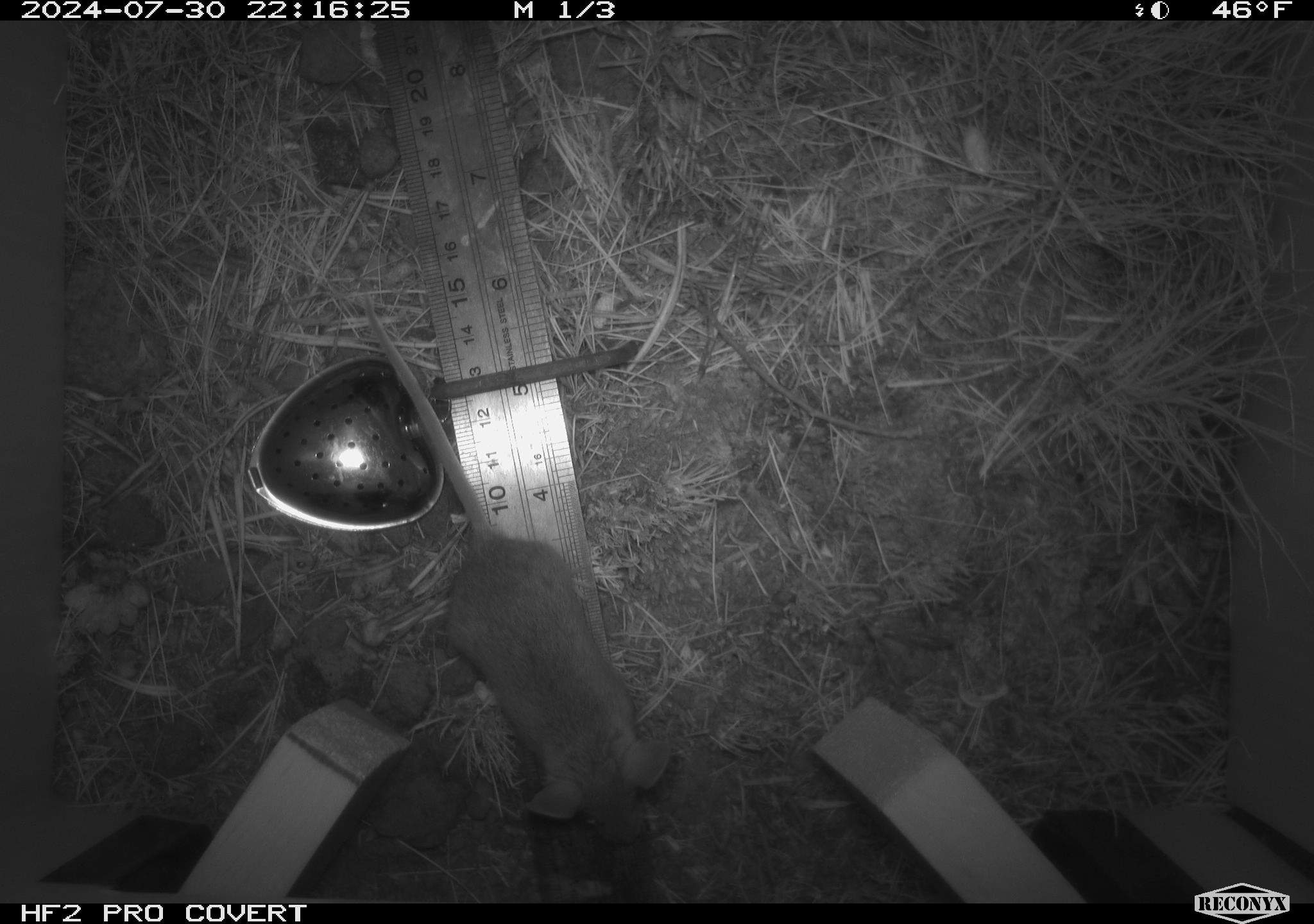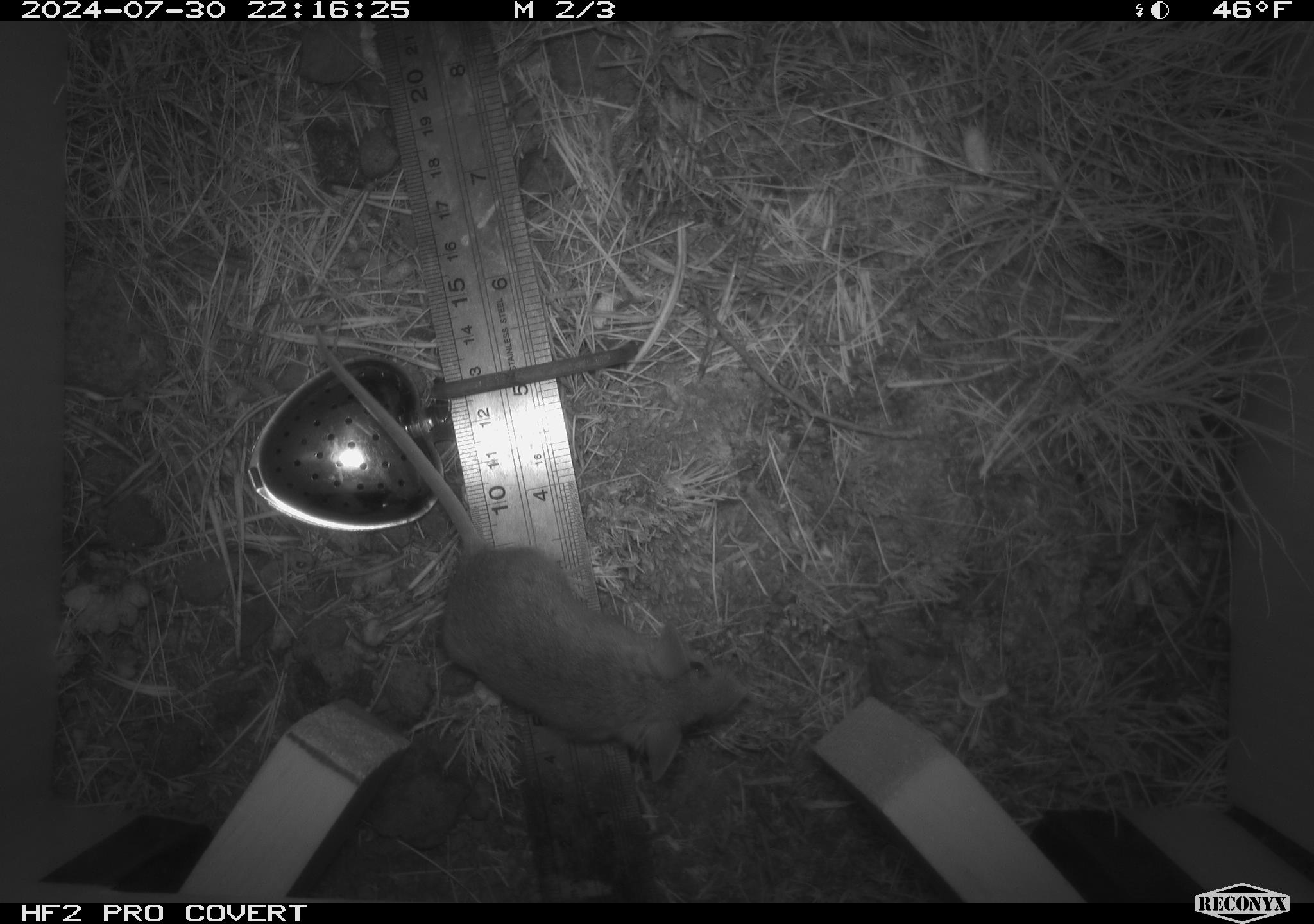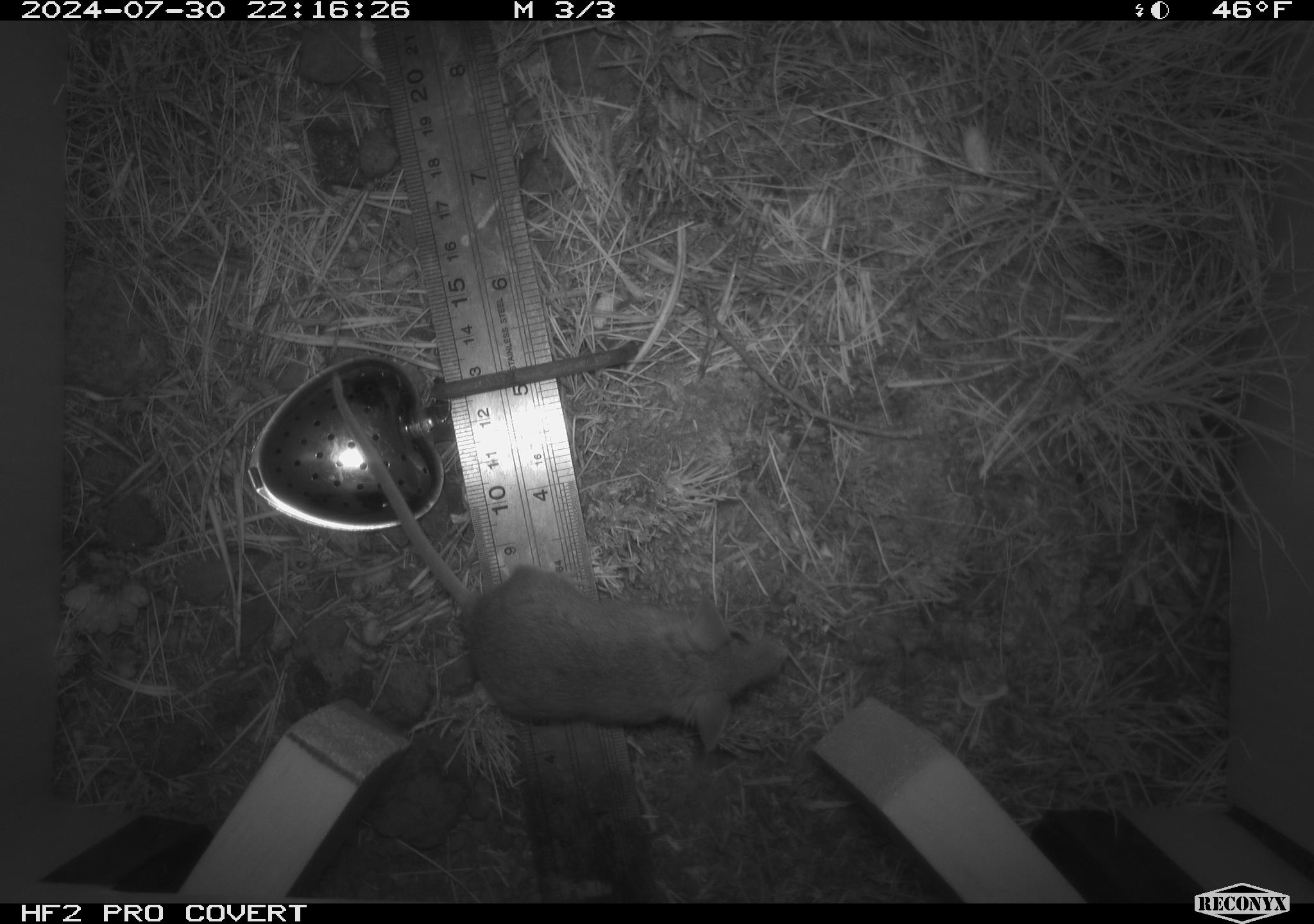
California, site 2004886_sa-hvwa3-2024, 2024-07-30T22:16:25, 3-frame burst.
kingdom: Animalia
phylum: Chordata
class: Mammalia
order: Rodentia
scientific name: Rodentia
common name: mouse species